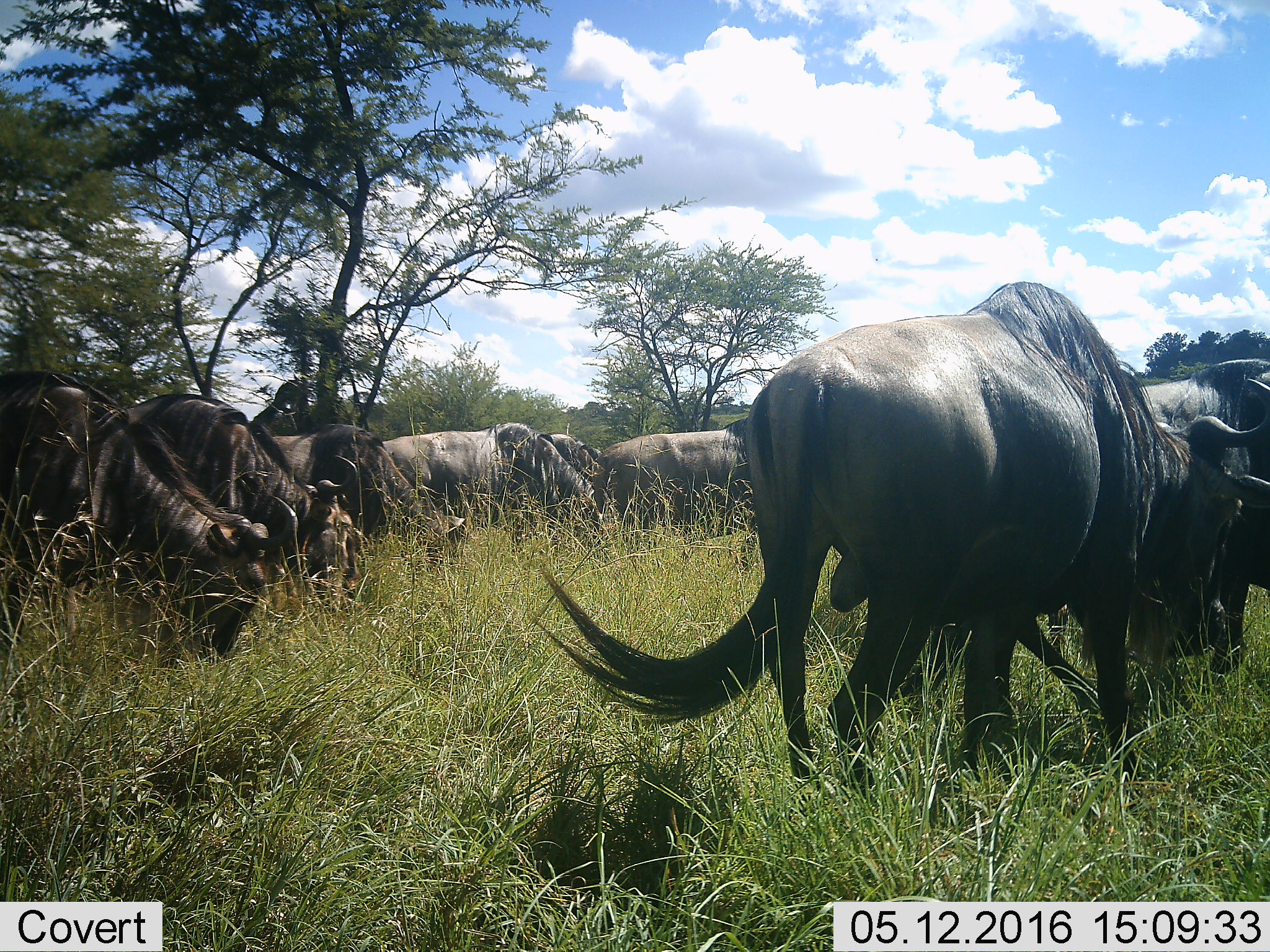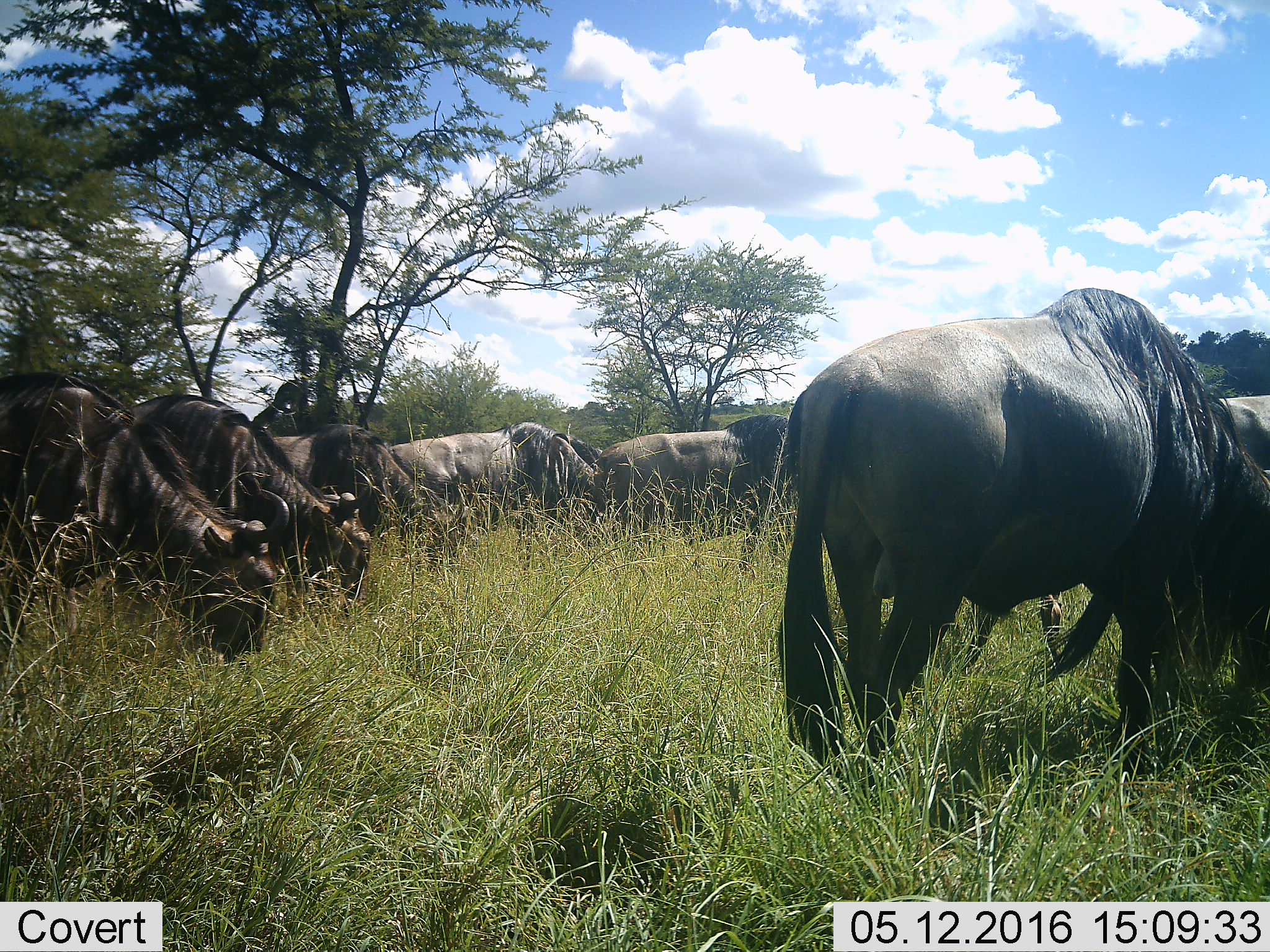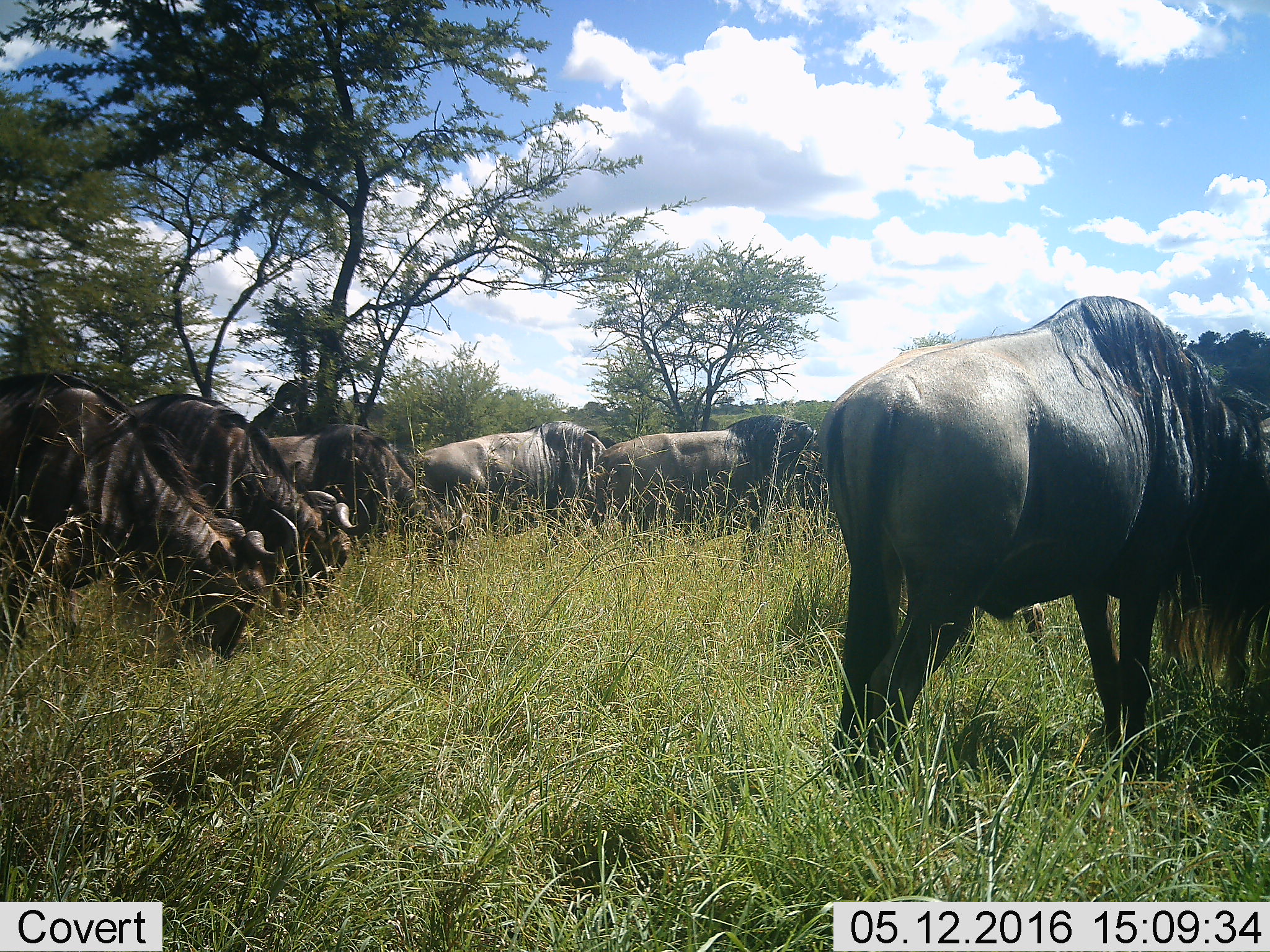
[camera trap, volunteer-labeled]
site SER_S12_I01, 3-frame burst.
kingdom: Animalia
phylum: Chordata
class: Mammalia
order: Artiodactyla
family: Bovidae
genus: Connochaetes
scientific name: Connochaetes taurinus taurinus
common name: blue wildebeest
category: wildebeestblue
Wildebeestblue (blue wildebeest) (Connochaetes taurinus taurinus), count 10. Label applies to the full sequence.